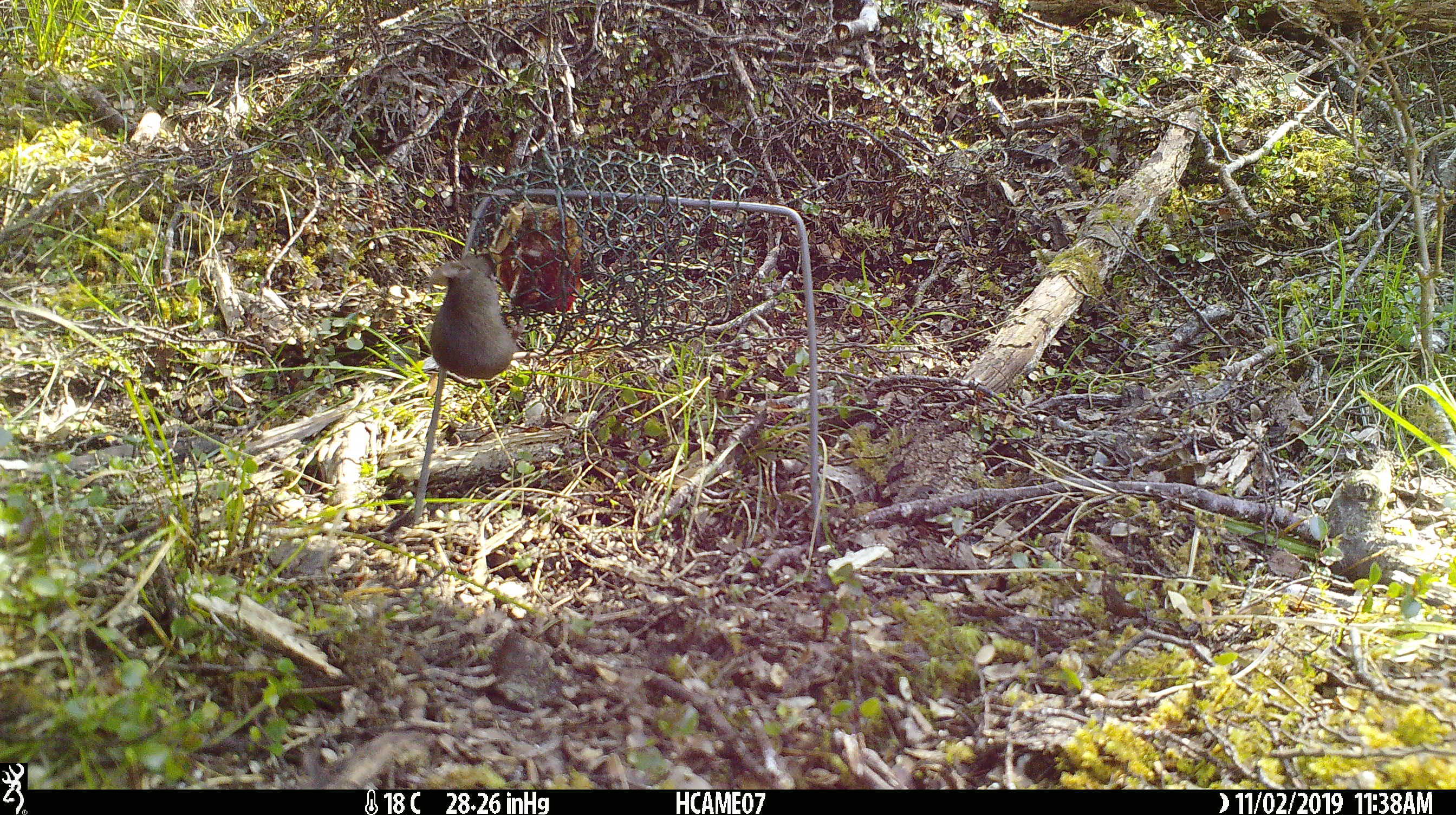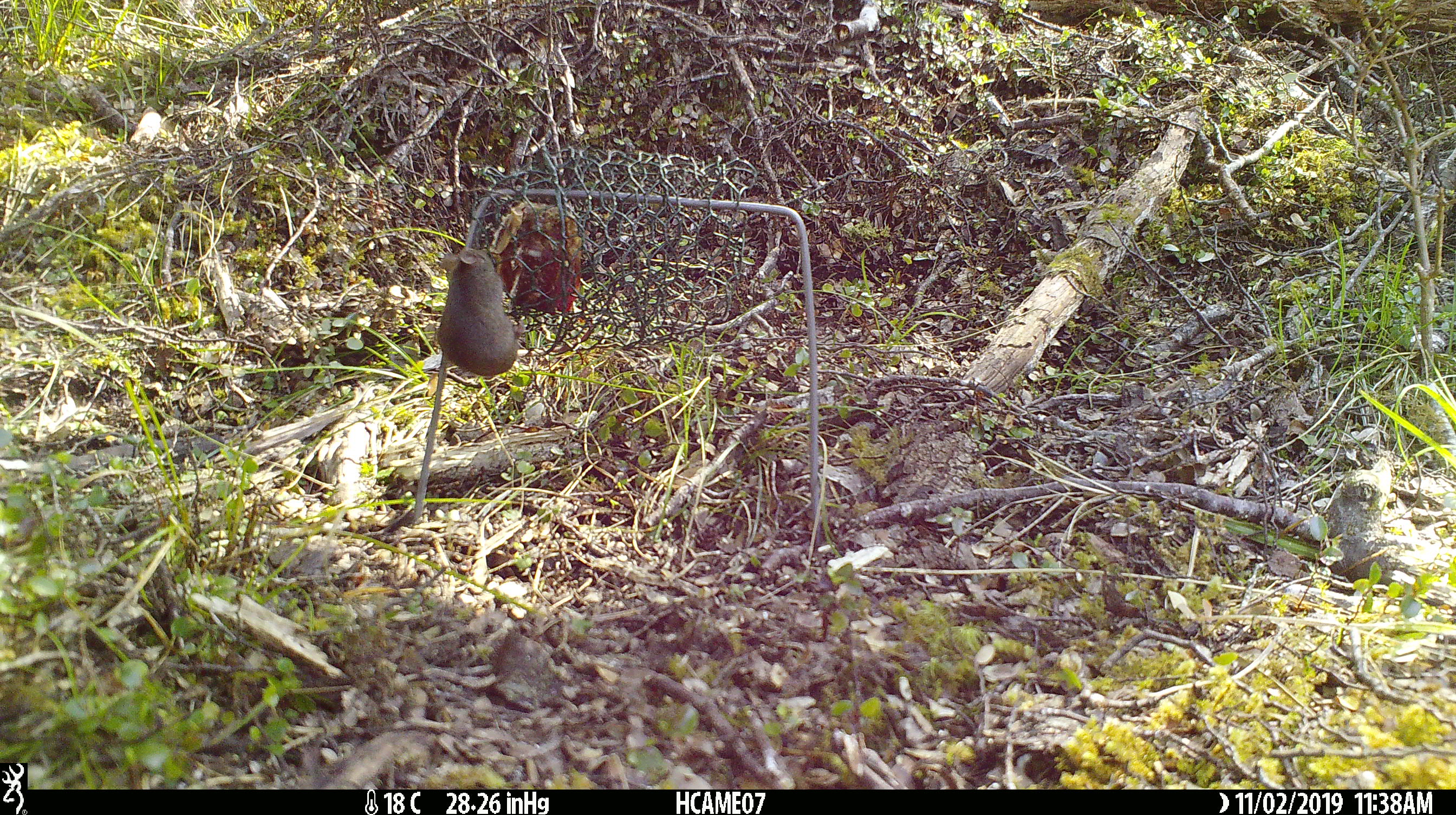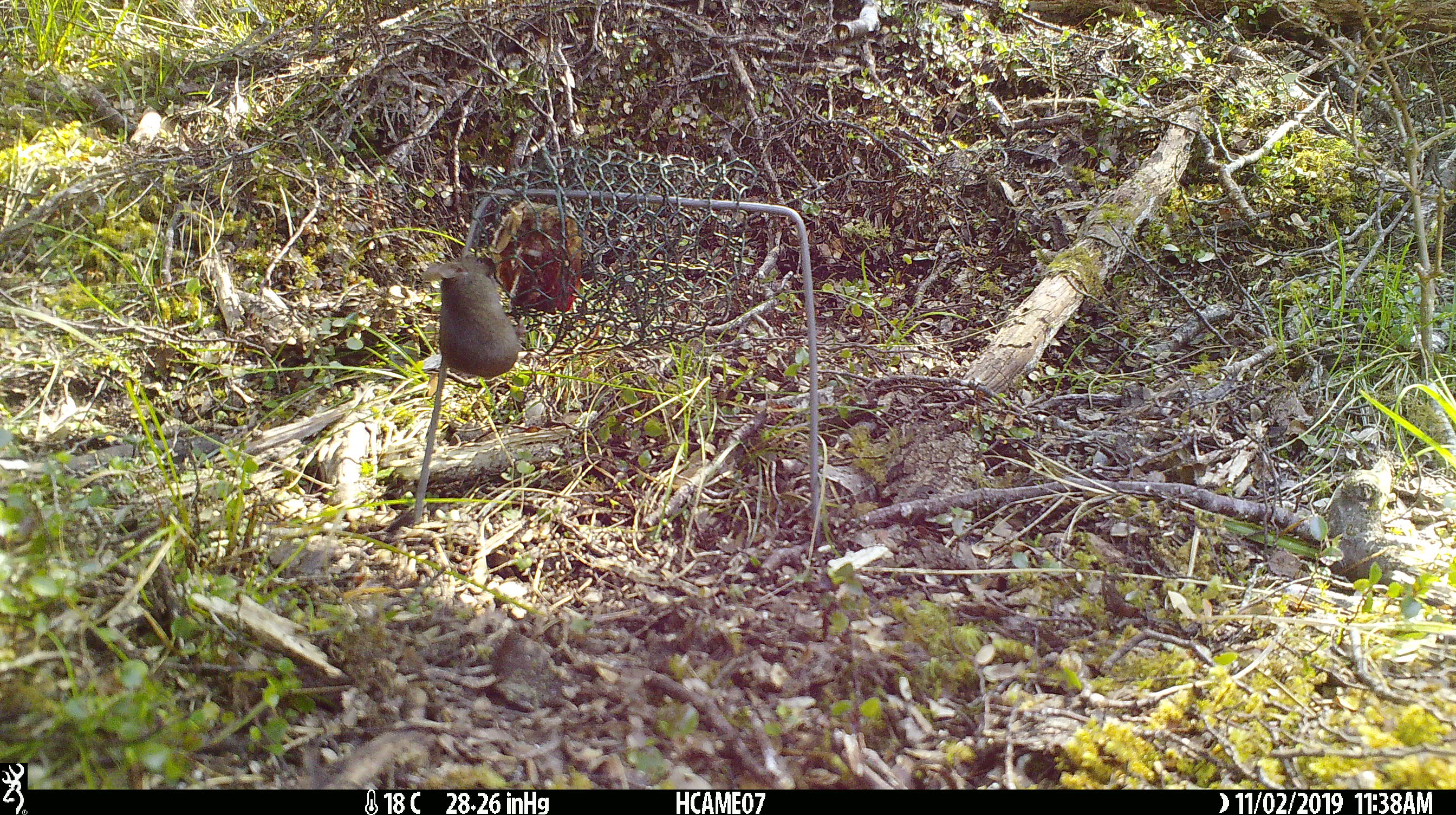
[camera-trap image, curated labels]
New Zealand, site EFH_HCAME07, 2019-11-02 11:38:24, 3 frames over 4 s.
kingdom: Animalia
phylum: Chordata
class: Mammalia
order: Rodentia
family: Muridae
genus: Mus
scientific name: Mus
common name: mouse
Mouse (Mus).